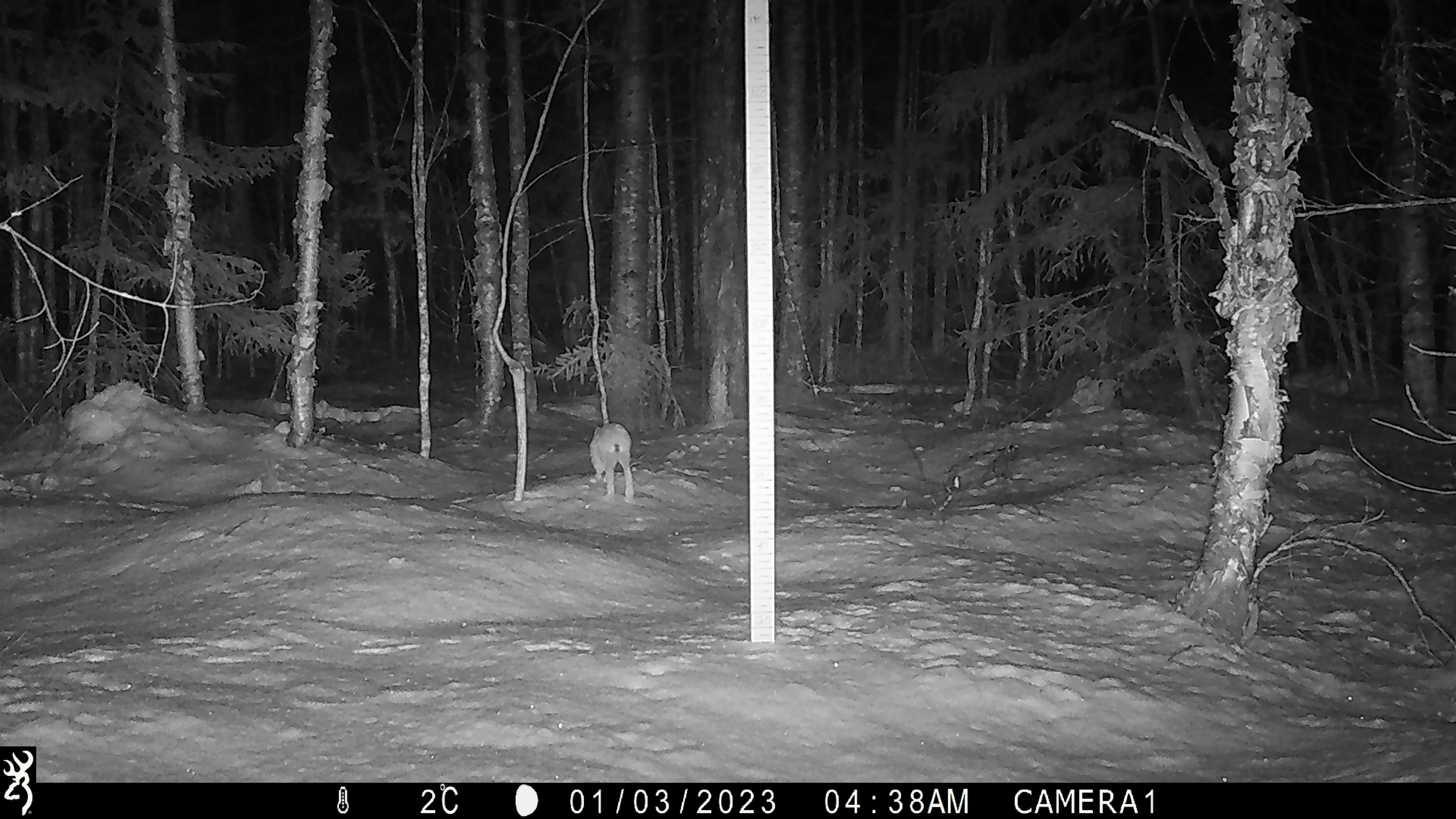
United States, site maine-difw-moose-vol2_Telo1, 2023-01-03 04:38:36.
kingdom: Animalia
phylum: Chordata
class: Mammalia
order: Lagomorpha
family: Leporidae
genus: Lepus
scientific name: Lepus americanus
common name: snowshoe hare